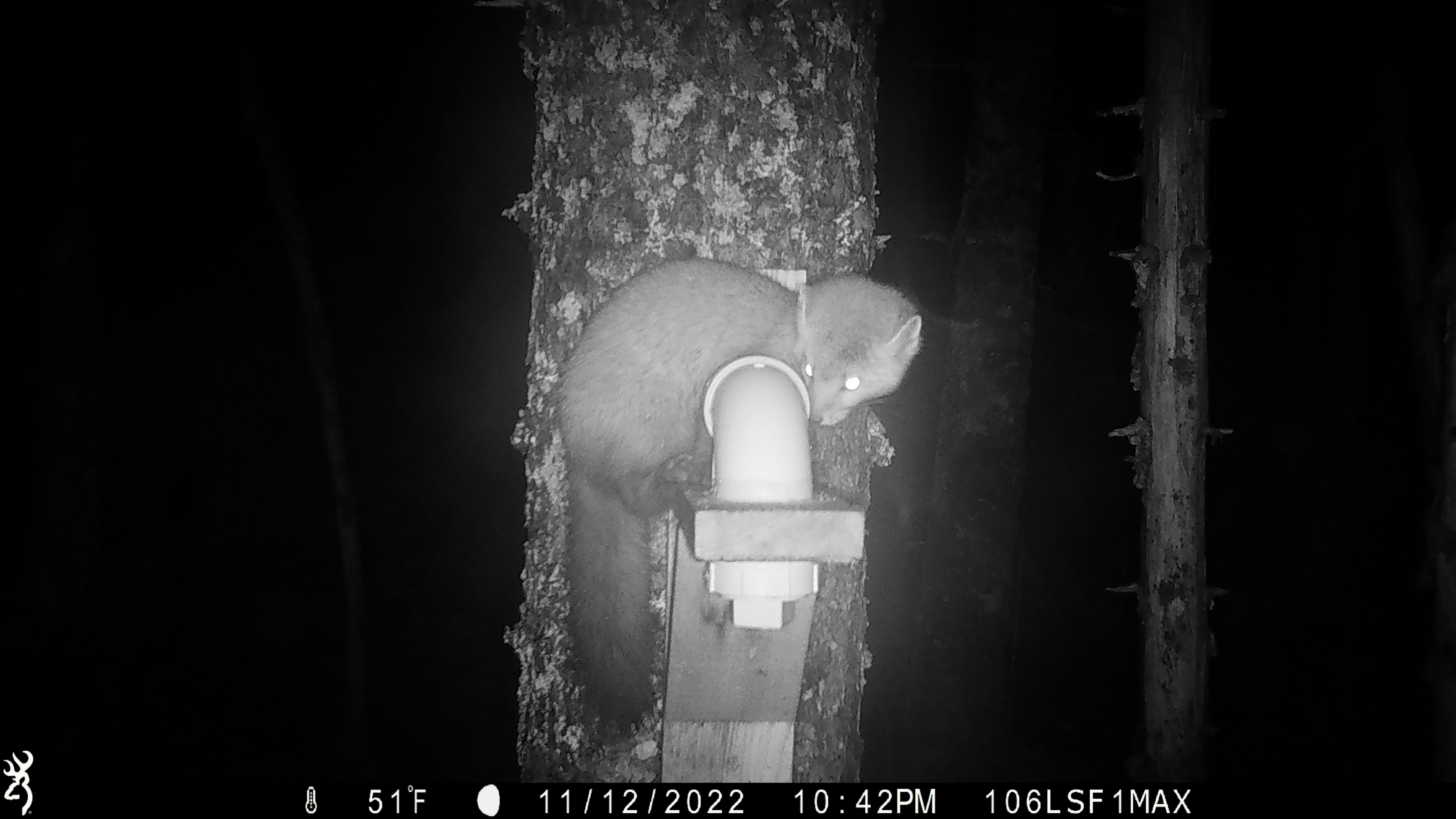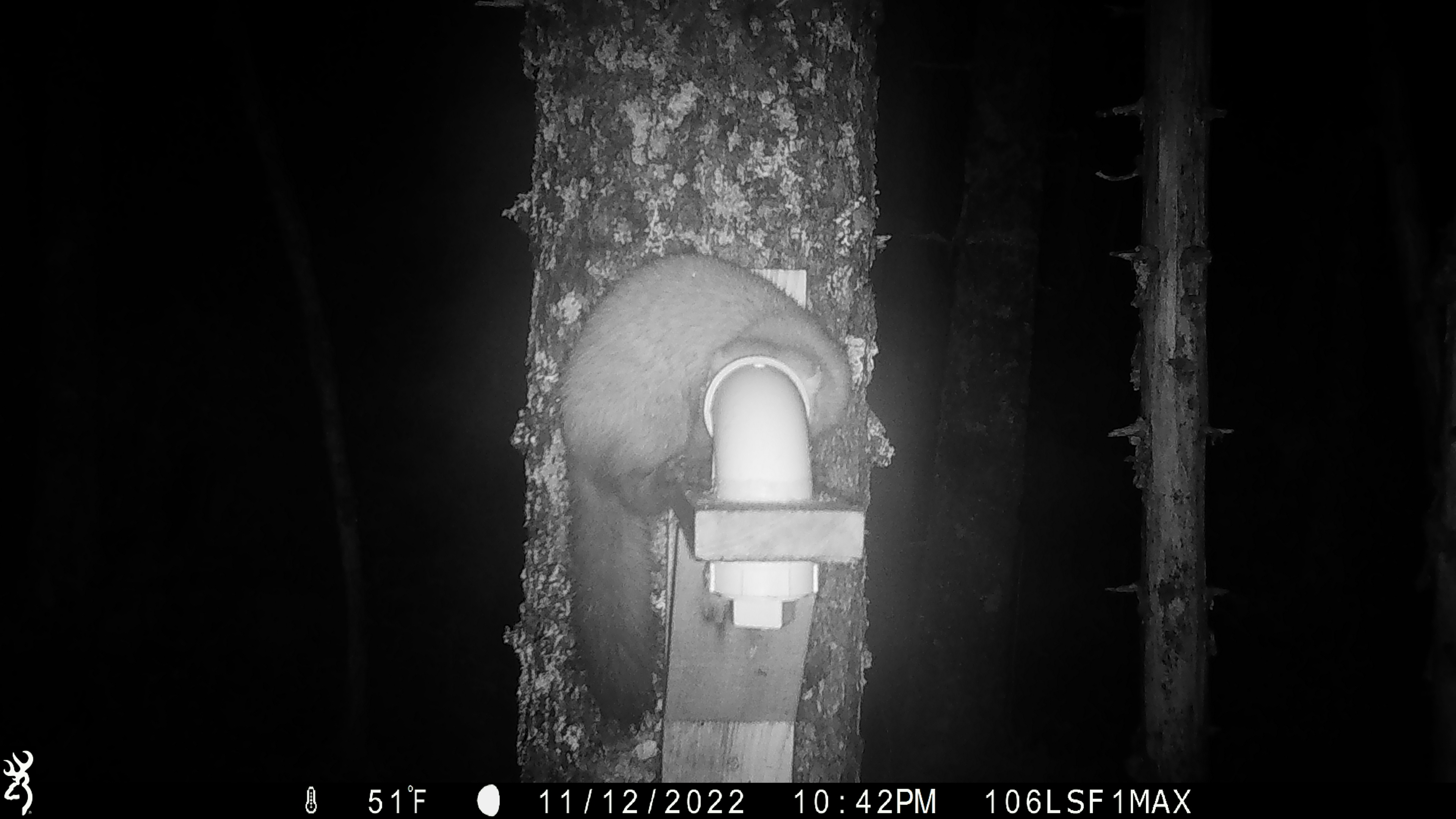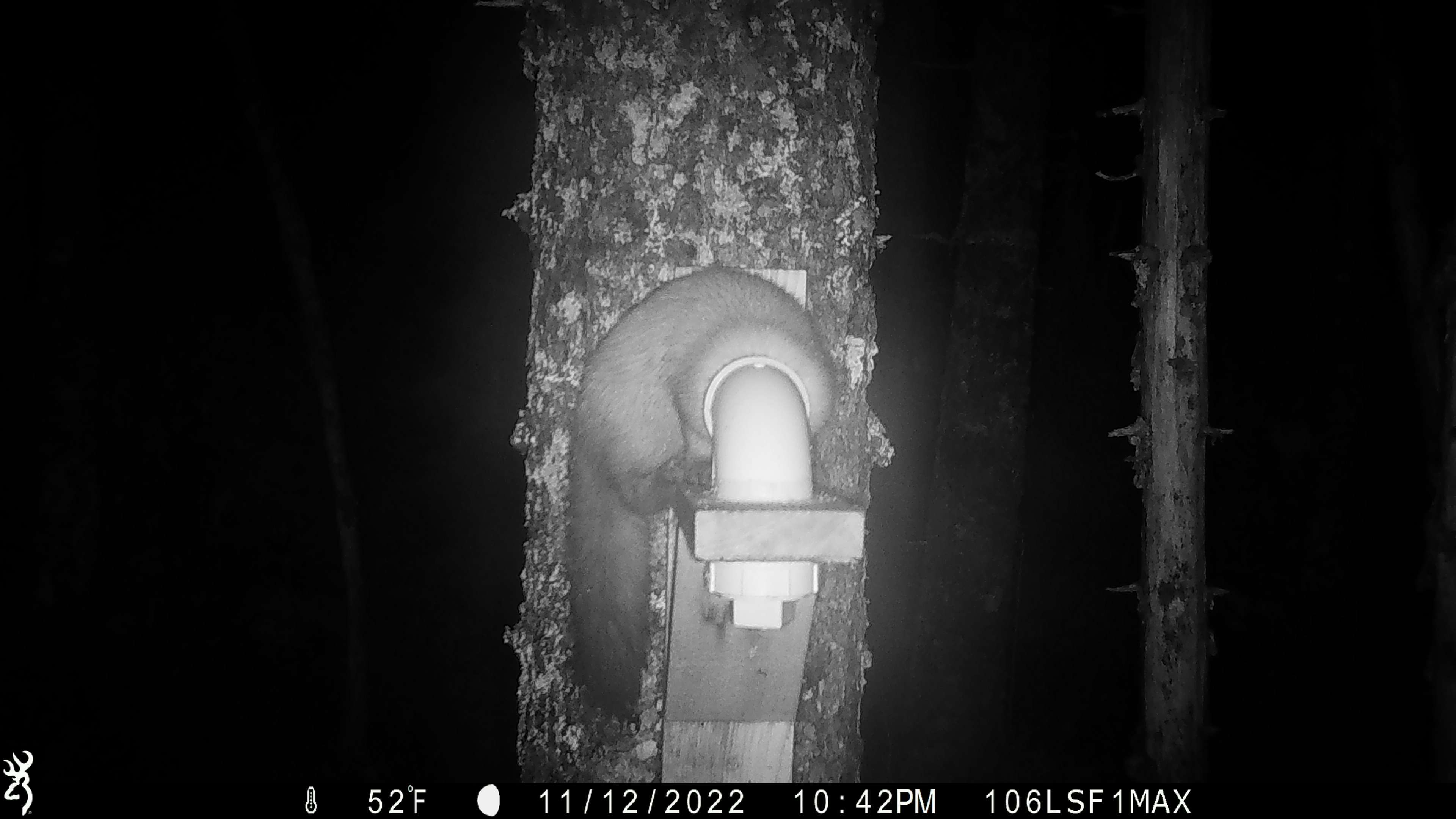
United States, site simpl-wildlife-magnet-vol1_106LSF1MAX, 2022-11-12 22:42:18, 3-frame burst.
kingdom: Animalia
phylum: Chordata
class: Mammalia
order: Carnivora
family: Mustelidae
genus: Martes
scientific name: Martes americana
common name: american marten